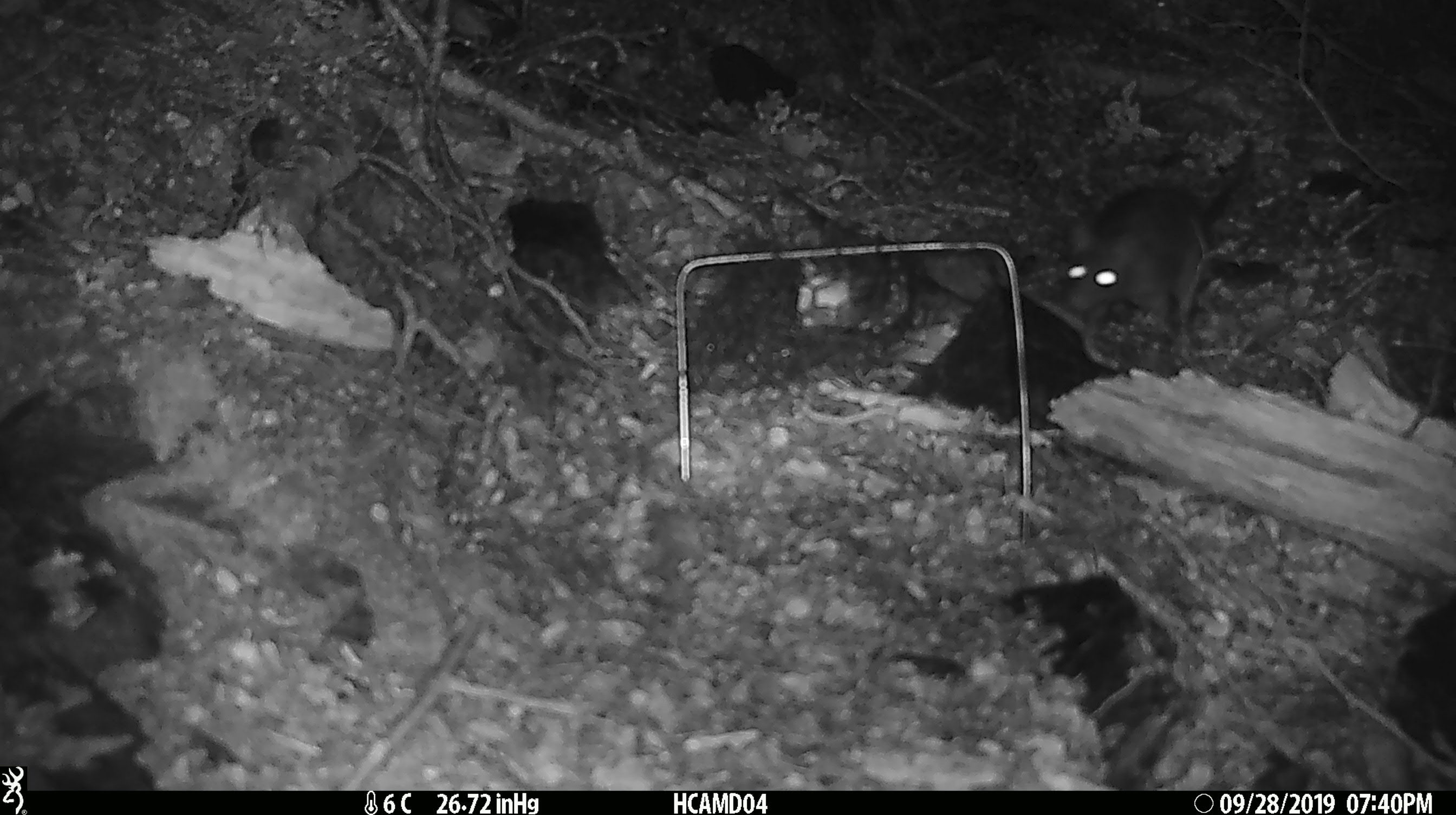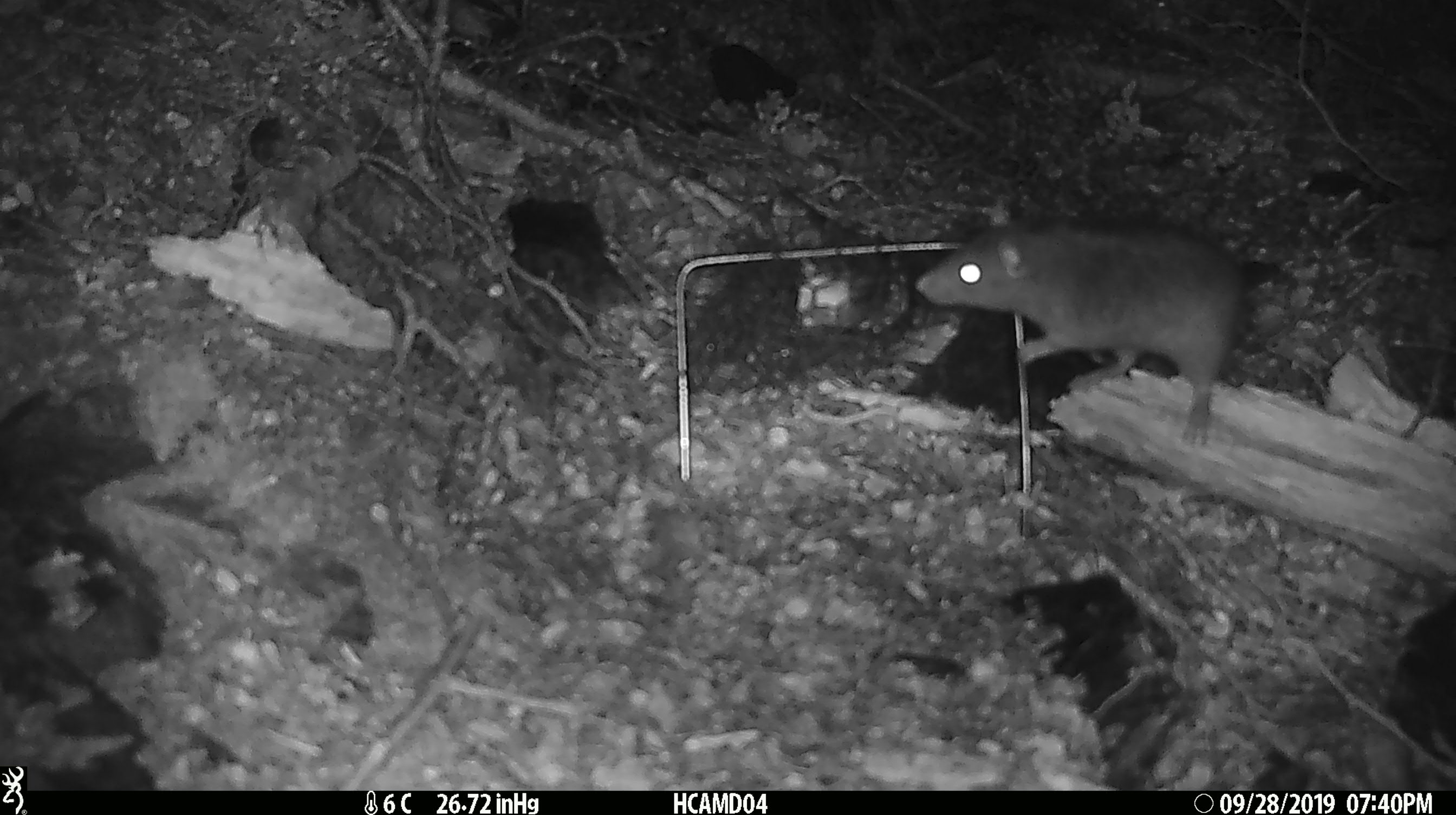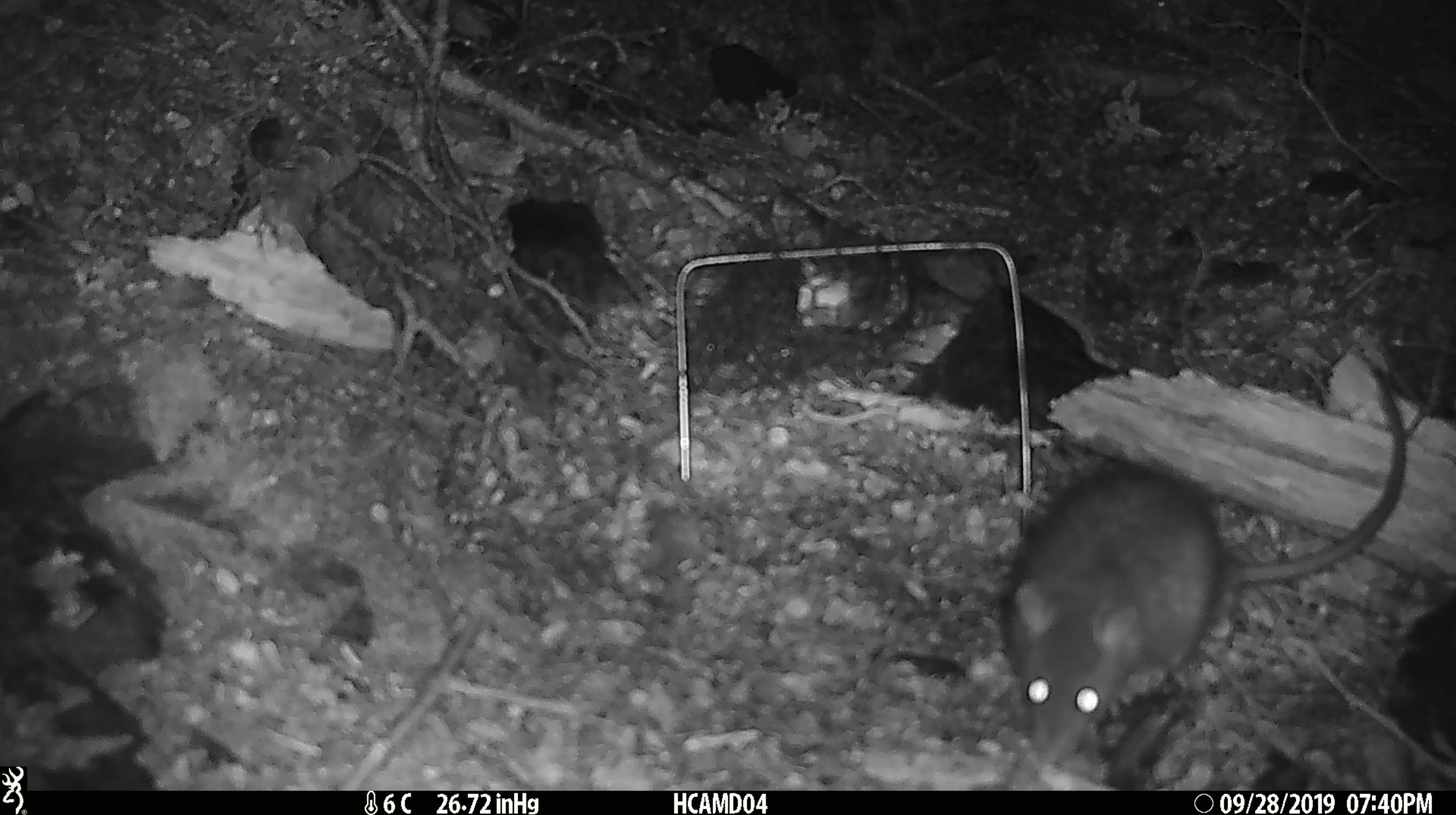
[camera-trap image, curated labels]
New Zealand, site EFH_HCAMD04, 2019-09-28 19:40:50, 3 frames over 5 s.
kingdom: Animalia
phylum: Chordata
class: Mammalia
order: Rodentia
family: Muridae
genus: Rattus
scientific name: Rattus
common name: rat